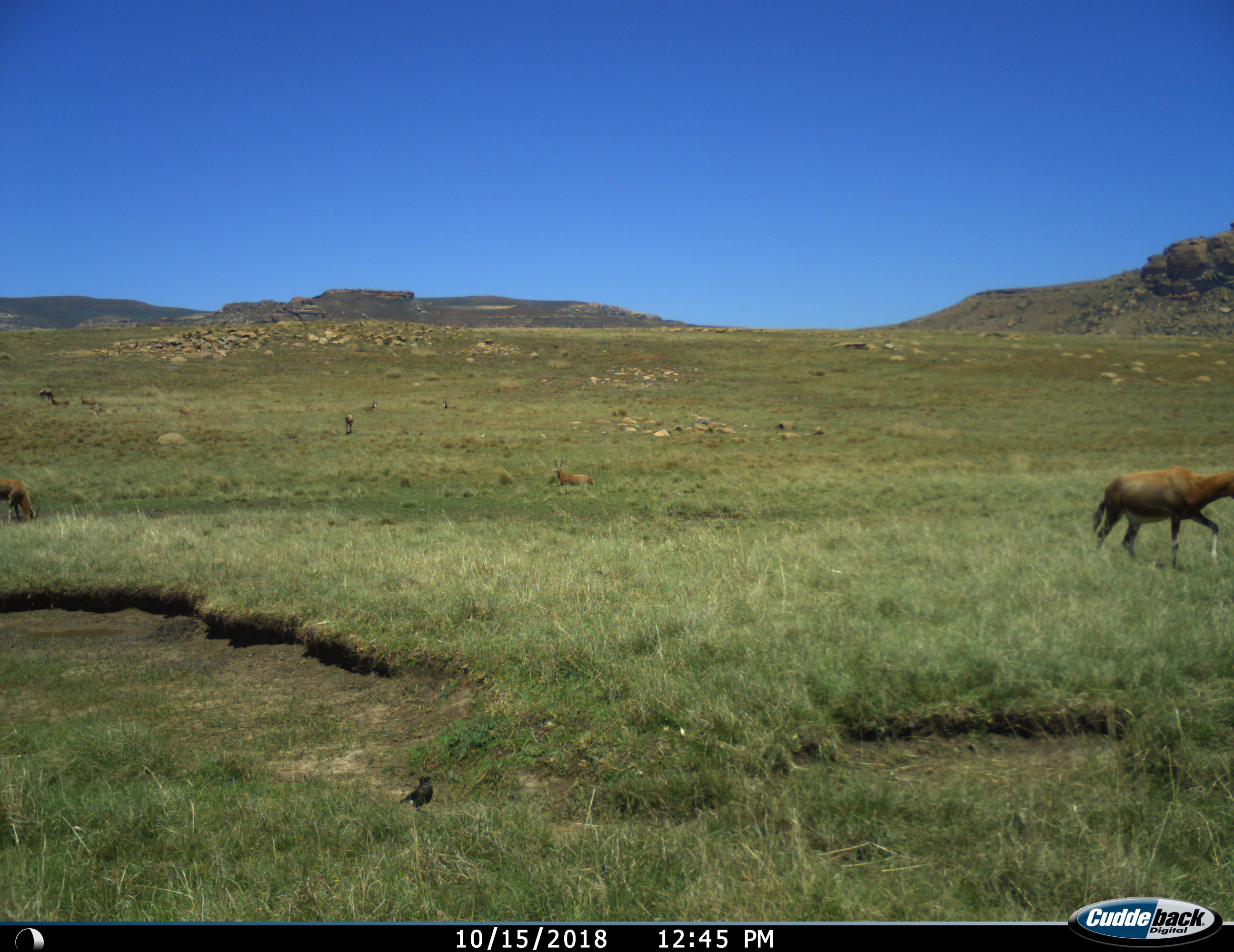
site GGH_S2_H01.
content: unidentified animal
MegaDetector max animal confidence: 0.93